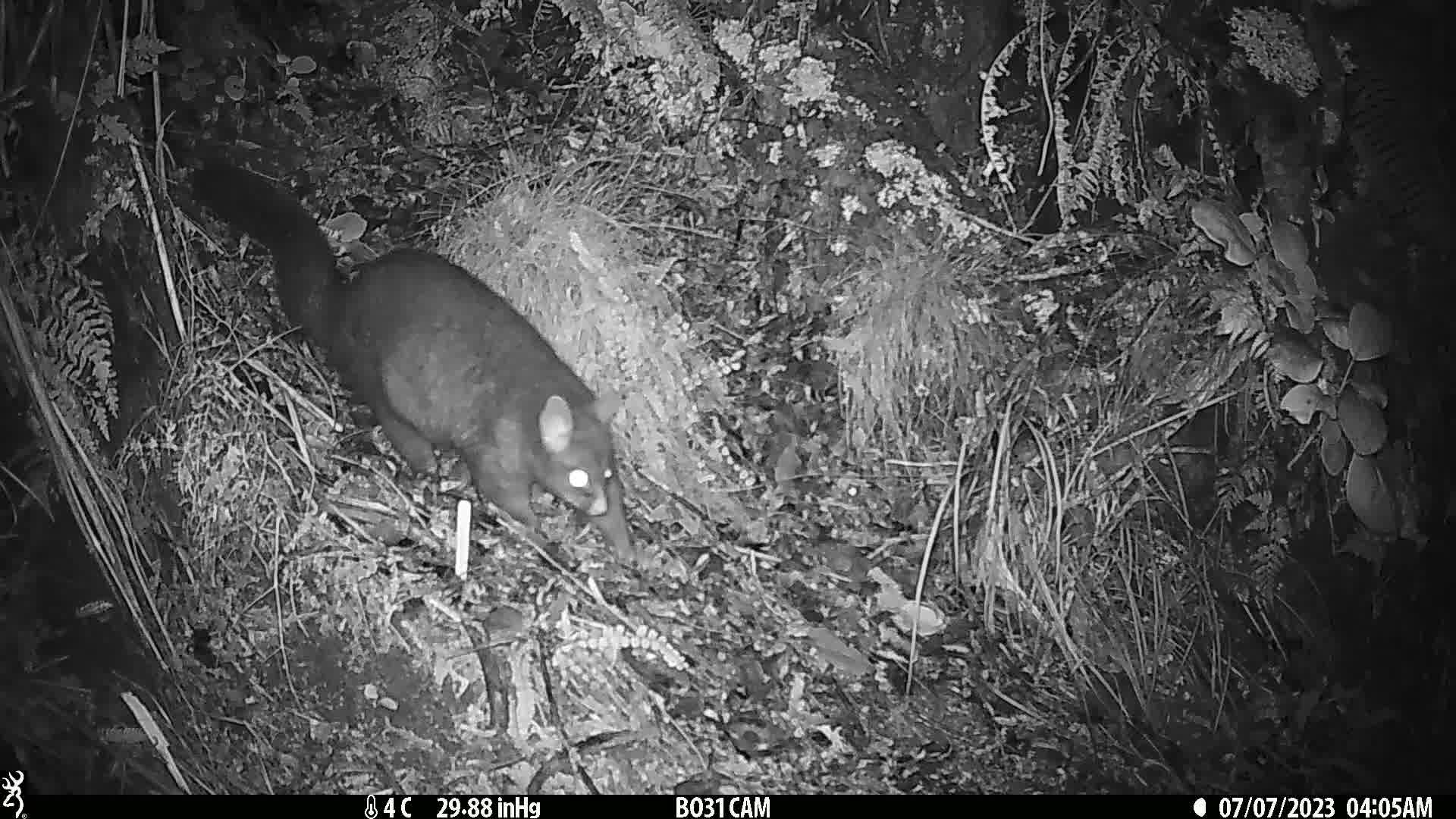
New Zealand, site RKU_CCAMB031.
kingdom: Animalia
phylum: Chordata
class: Mammalia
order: Diprotodontia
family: Phalangeridae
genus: Trichosurus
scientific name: Trichosurus vulpecula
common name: common brushtail possum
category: possum